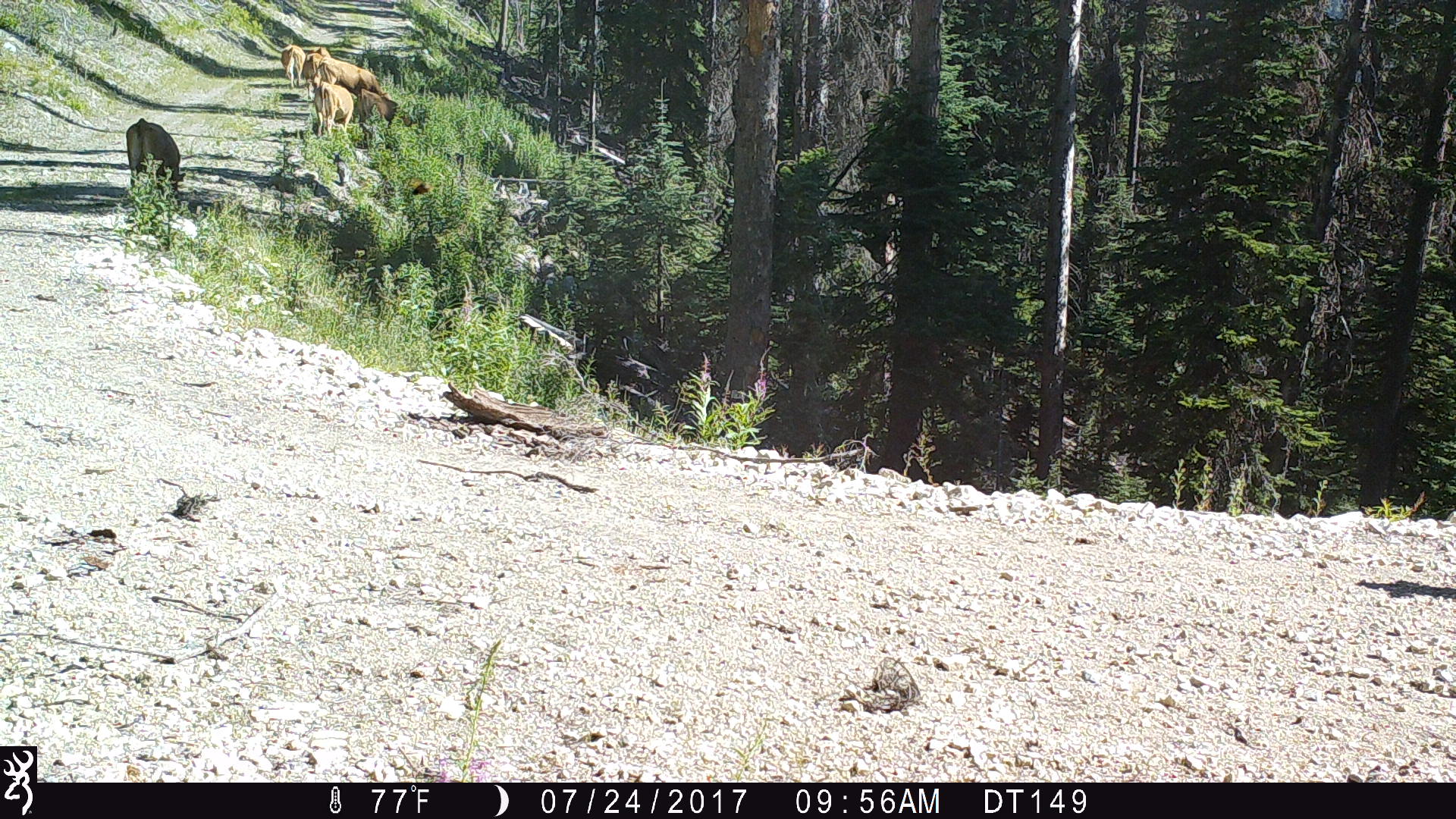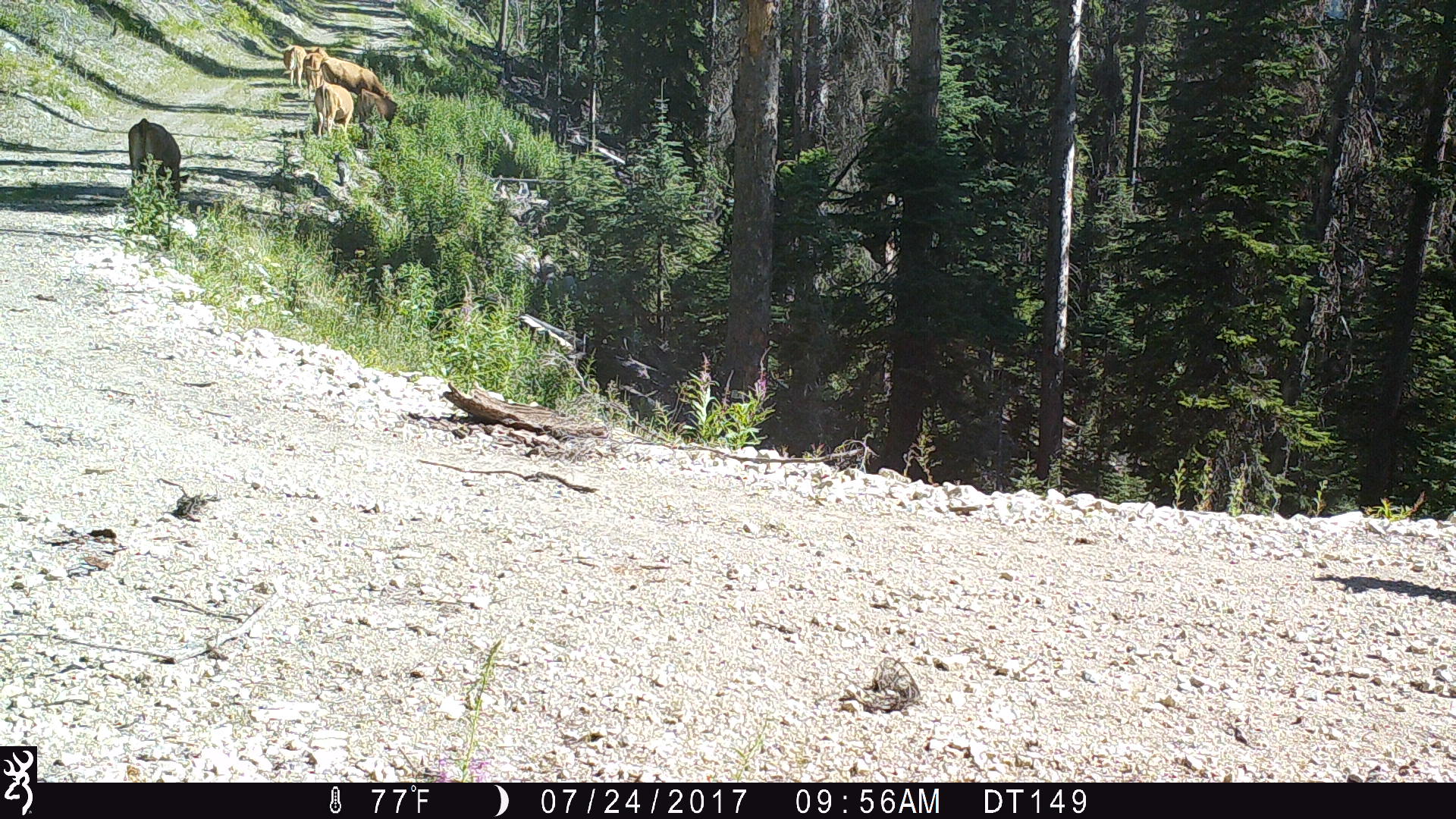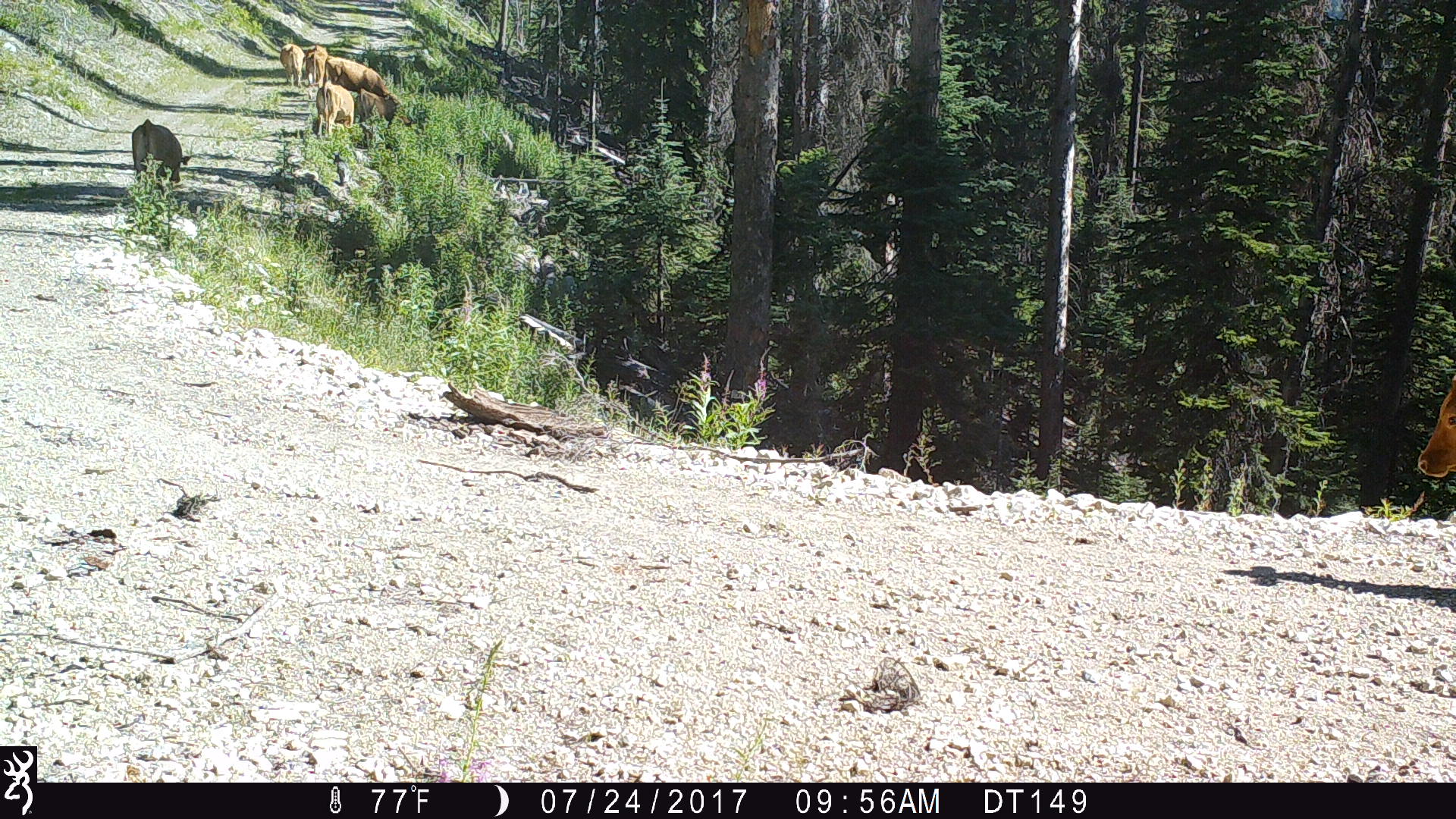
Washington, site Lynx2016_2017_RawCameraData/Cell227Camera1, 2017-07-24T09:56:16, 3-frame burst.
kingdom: Animalia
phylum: Chordata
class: Mammalia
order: Artiodactyla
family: Bovidae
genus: Bos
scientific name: Bos taurus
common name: domestic cattle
Domestic cattle (Bos taurus). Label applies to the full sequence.